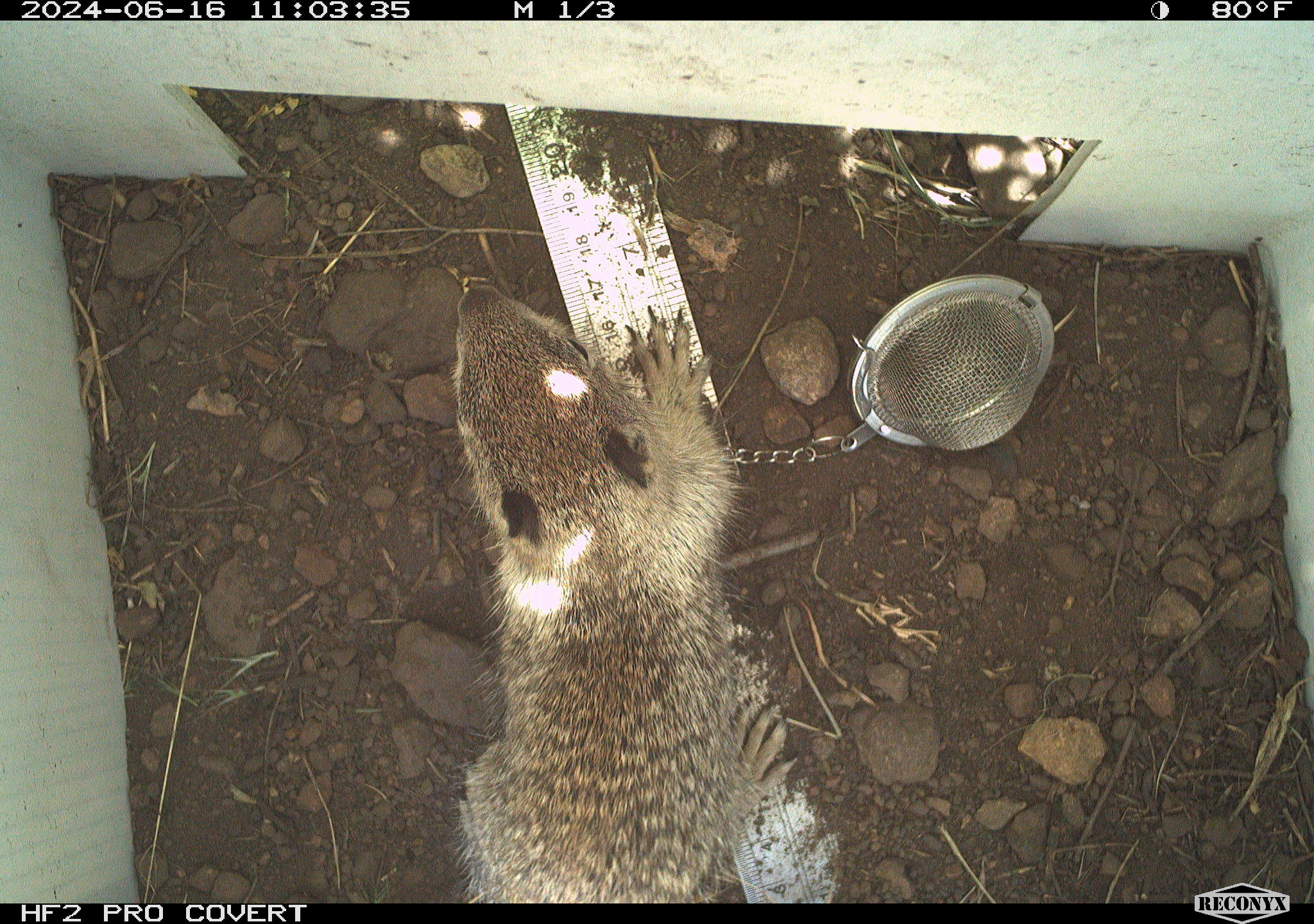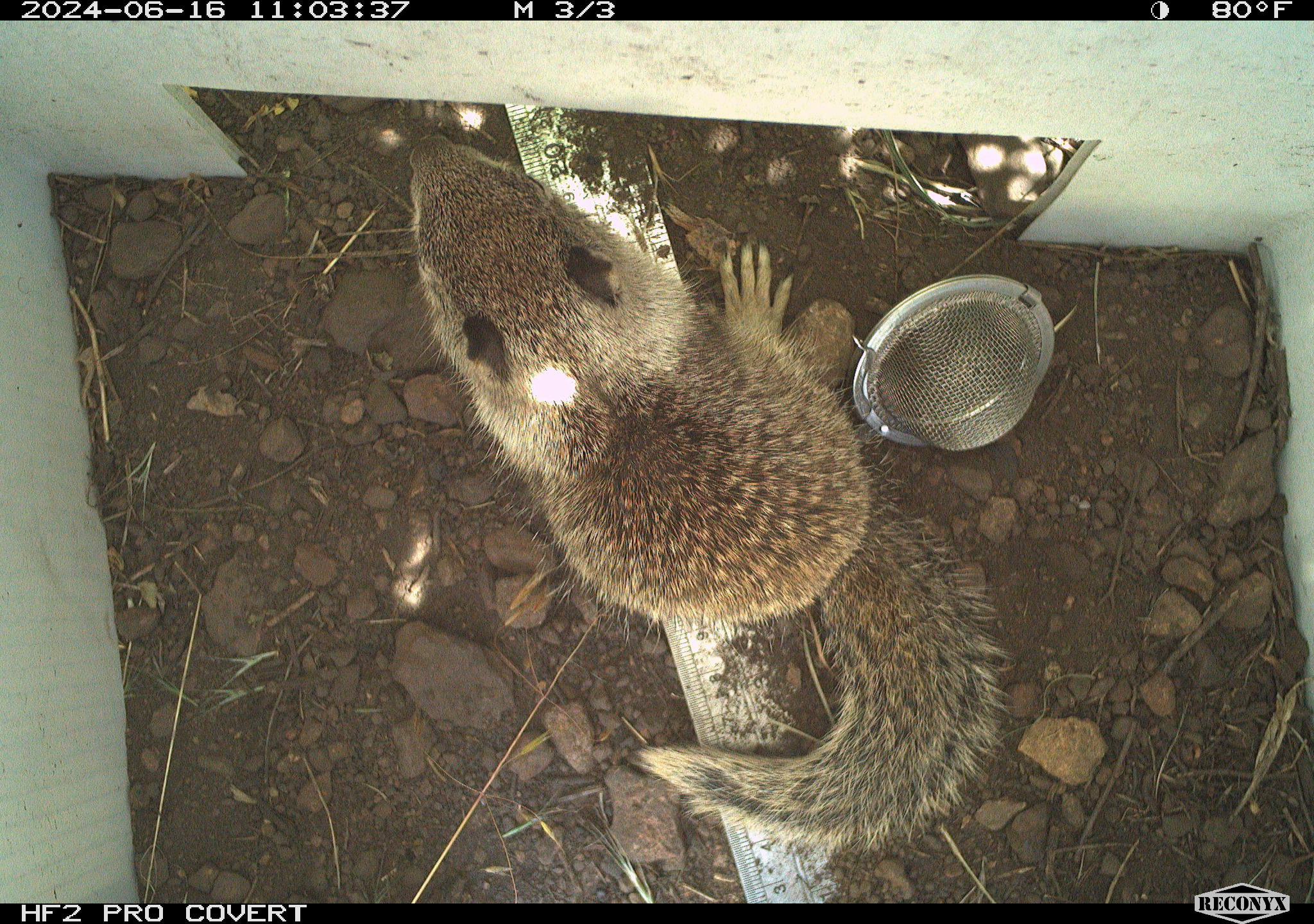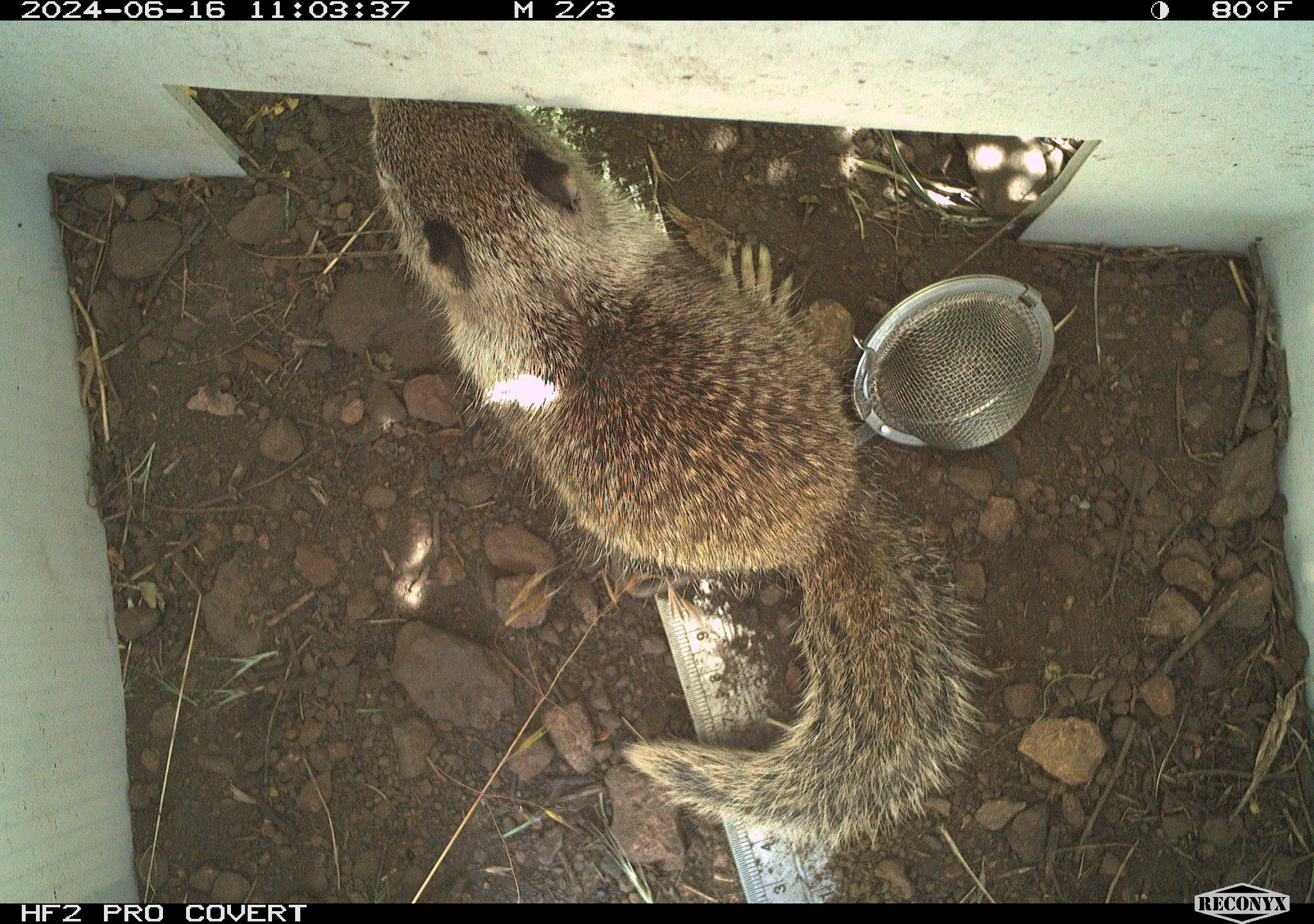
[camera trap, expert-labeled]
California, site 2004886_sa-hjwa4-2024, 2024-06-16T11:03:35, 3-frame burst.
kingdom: Animalia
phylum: Chordata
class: Mammalia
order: Rodentia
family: Sciuridae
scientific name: Sciuridae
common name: squirrels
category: sciuridae family